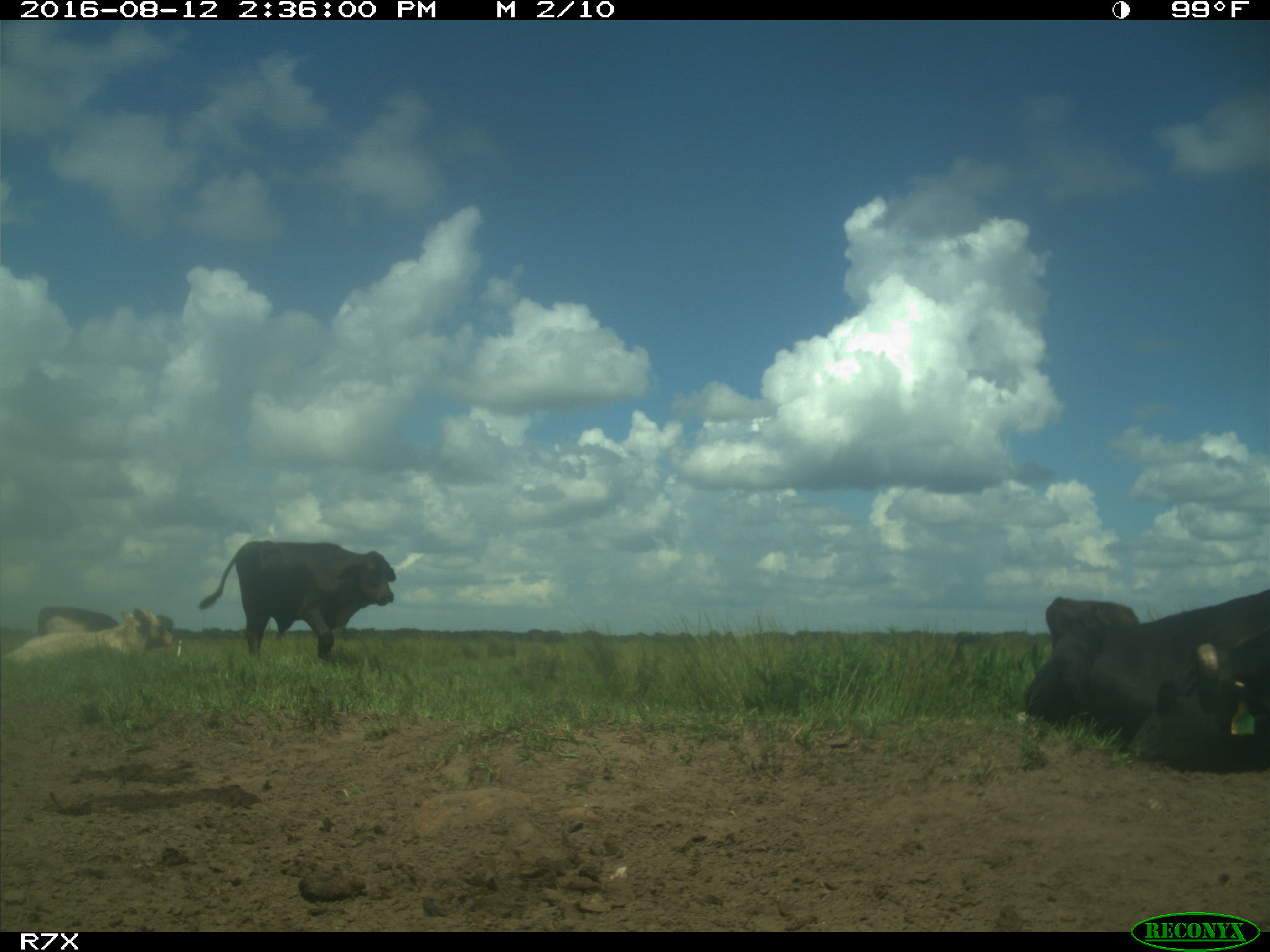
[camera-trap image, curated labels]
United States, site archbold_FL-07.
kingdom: Animalia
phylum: Chordata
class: Mammalia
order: Artiodactyla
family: Bovidae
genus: Bos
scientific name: Bos taurus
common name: domestic cow